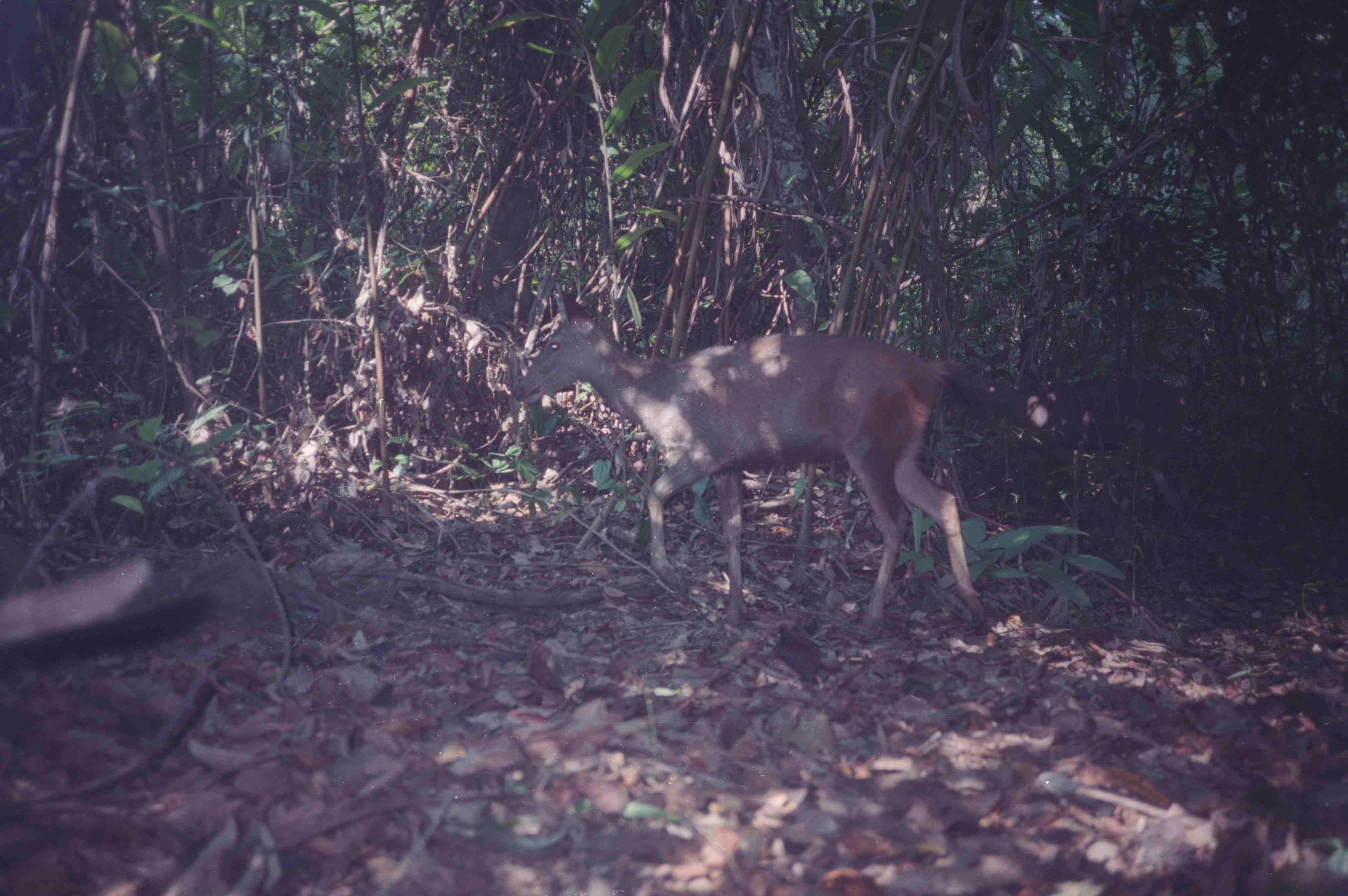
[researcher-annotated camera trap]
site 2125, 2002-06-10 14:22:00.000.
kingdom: Animalia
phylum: Chordata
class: Mammalia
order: Artiodactyla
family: Cervidae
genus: Rusa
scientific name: Rusa unicolor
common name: sambar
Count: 1.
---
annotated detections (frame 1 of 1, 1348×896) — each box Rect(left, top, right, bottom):
rusa unicolor: Rect(516, 286, 987, 636)